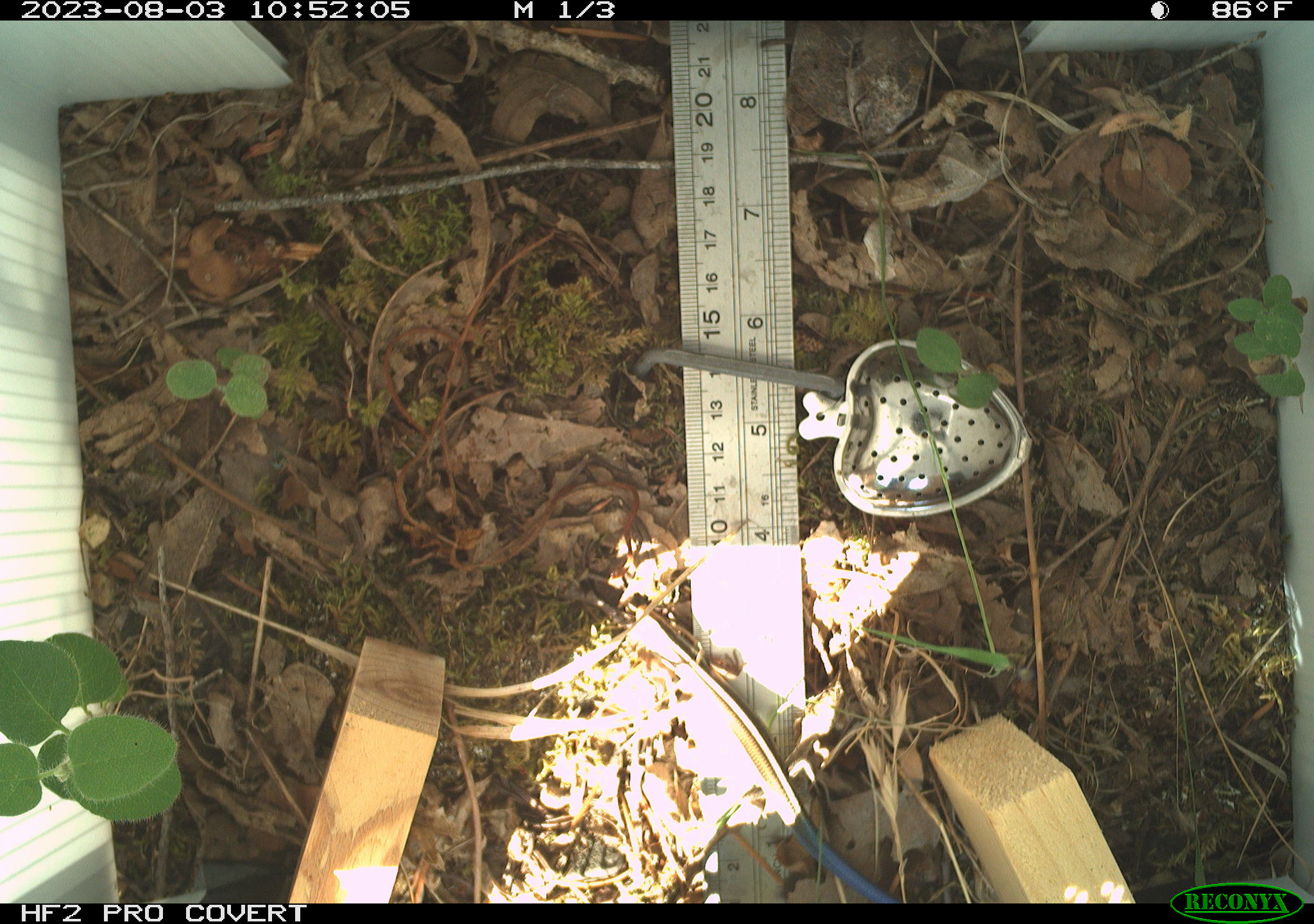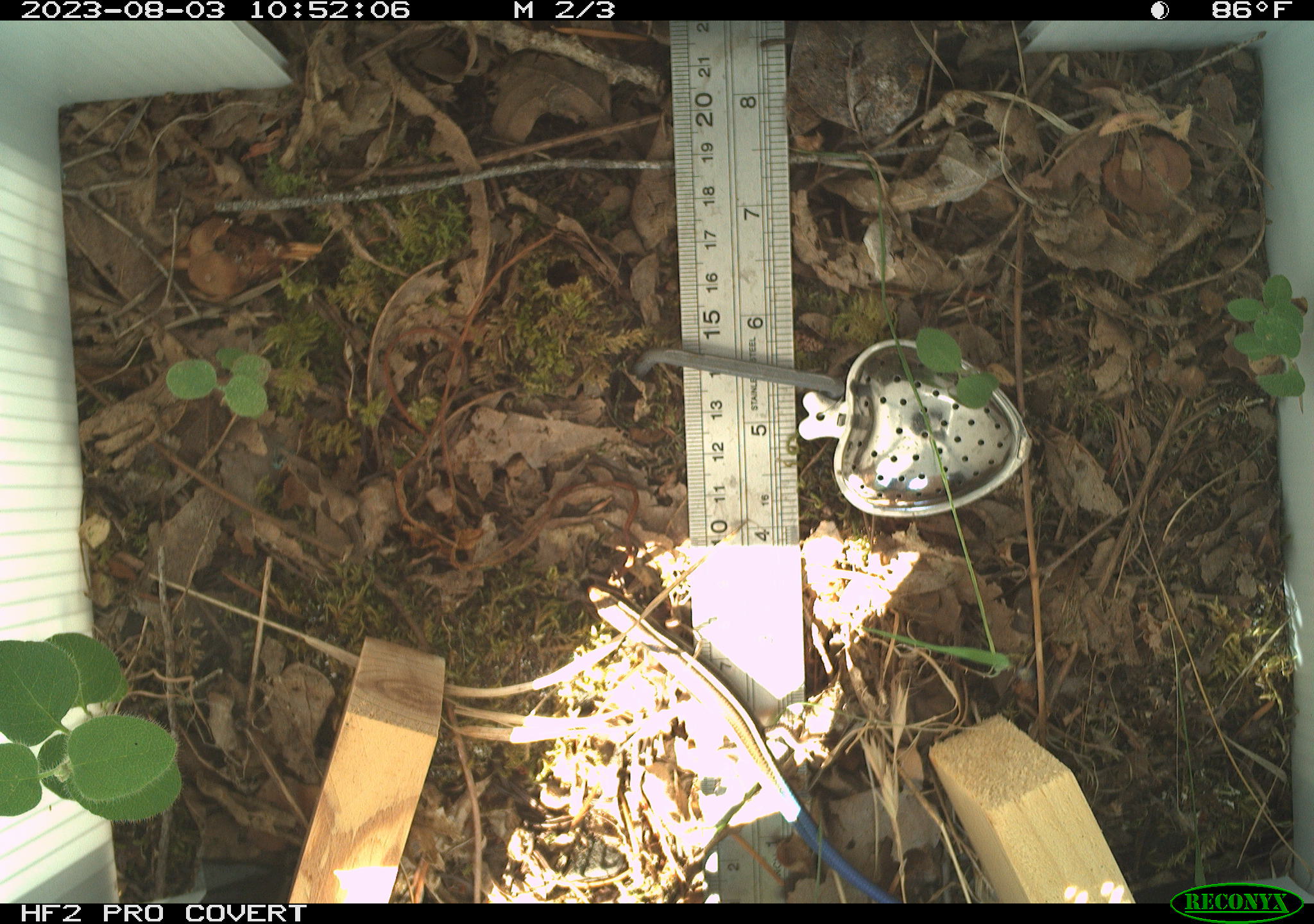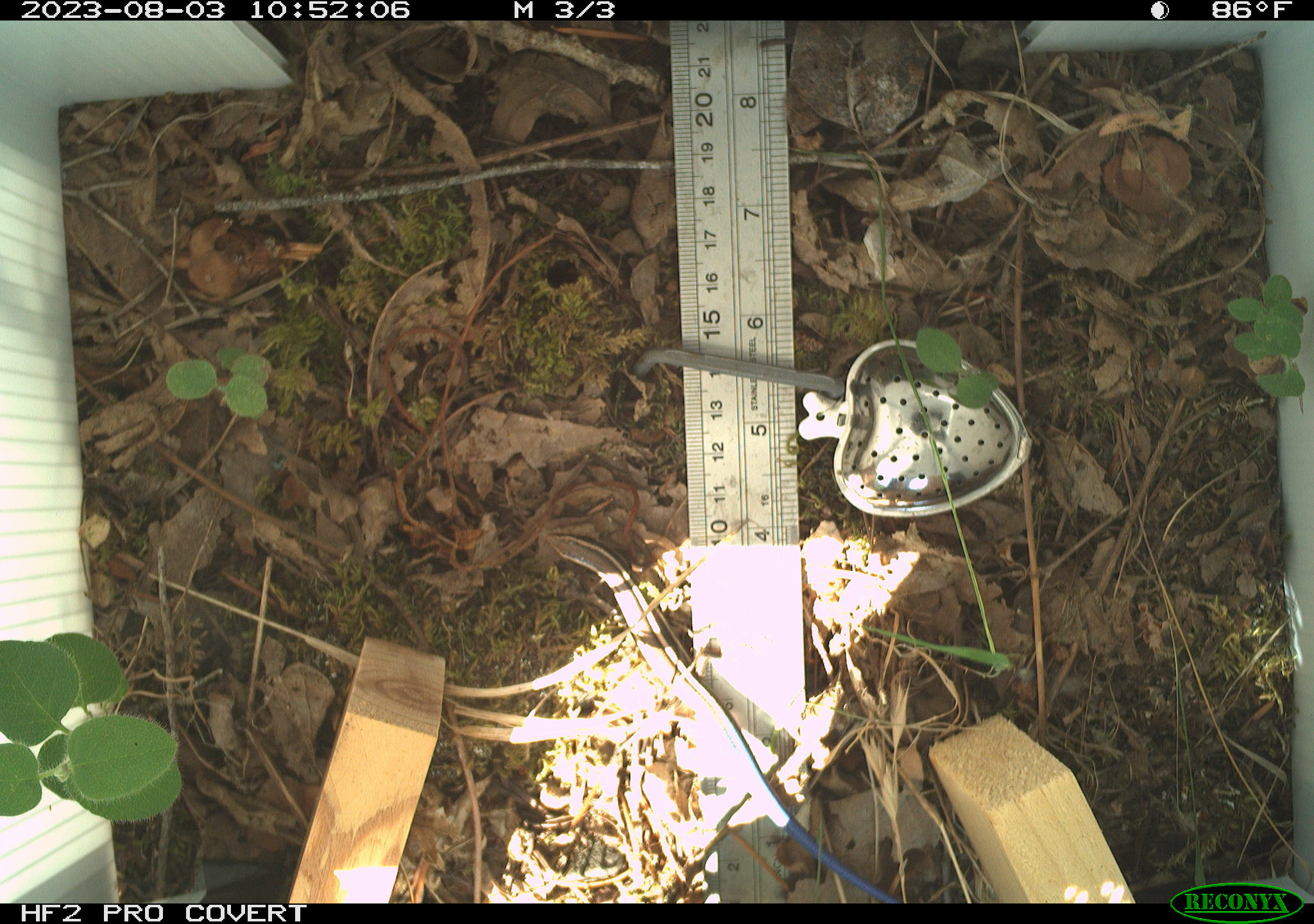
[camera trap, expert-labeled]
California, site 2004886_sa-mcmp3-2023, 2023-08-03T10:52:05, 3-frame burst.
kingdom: Animalia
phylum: Chordata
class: Reptilia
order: Squamata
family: Scincidae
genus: Plestiodon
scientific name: Plestiodon skiltonianus skiltonianus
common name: skilton's skink